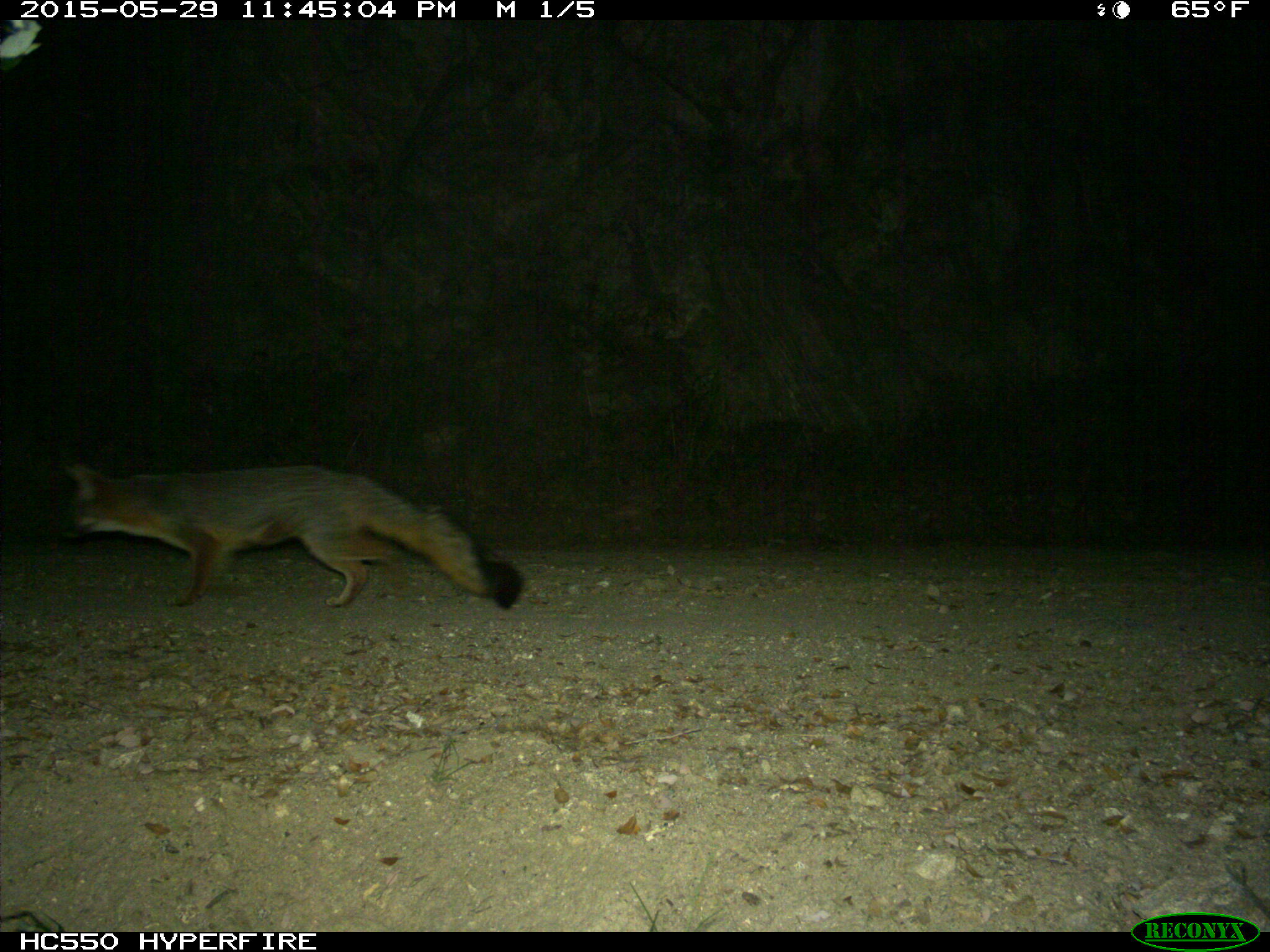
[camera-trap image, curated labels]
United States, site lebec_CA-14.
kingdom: Animalia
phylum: Chordata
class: Mammalia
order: Carnivora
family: Canidae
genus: Urocyon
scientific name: Urocyon cinereoargenteus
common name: gray fox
Urocyon cinereoargenteus (gray fox).